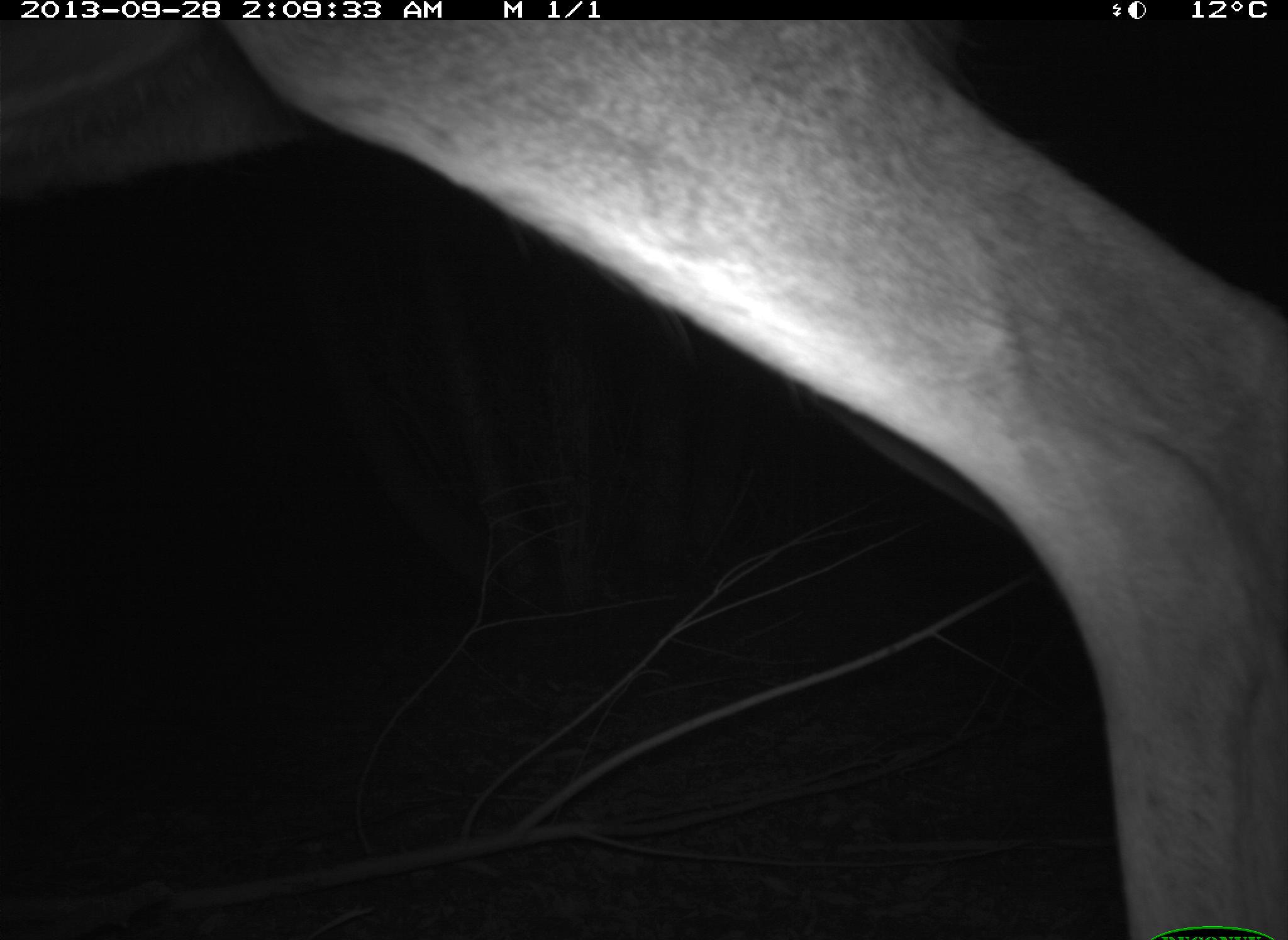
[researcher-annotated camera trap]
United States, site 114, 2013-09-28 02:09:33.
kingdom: Animalia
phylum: Chordata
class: Mammalia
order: Artiodactyla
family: Cervidae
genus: Odocoileus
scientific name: Odocoileus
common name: deer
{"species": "deer (Odocoileus)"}